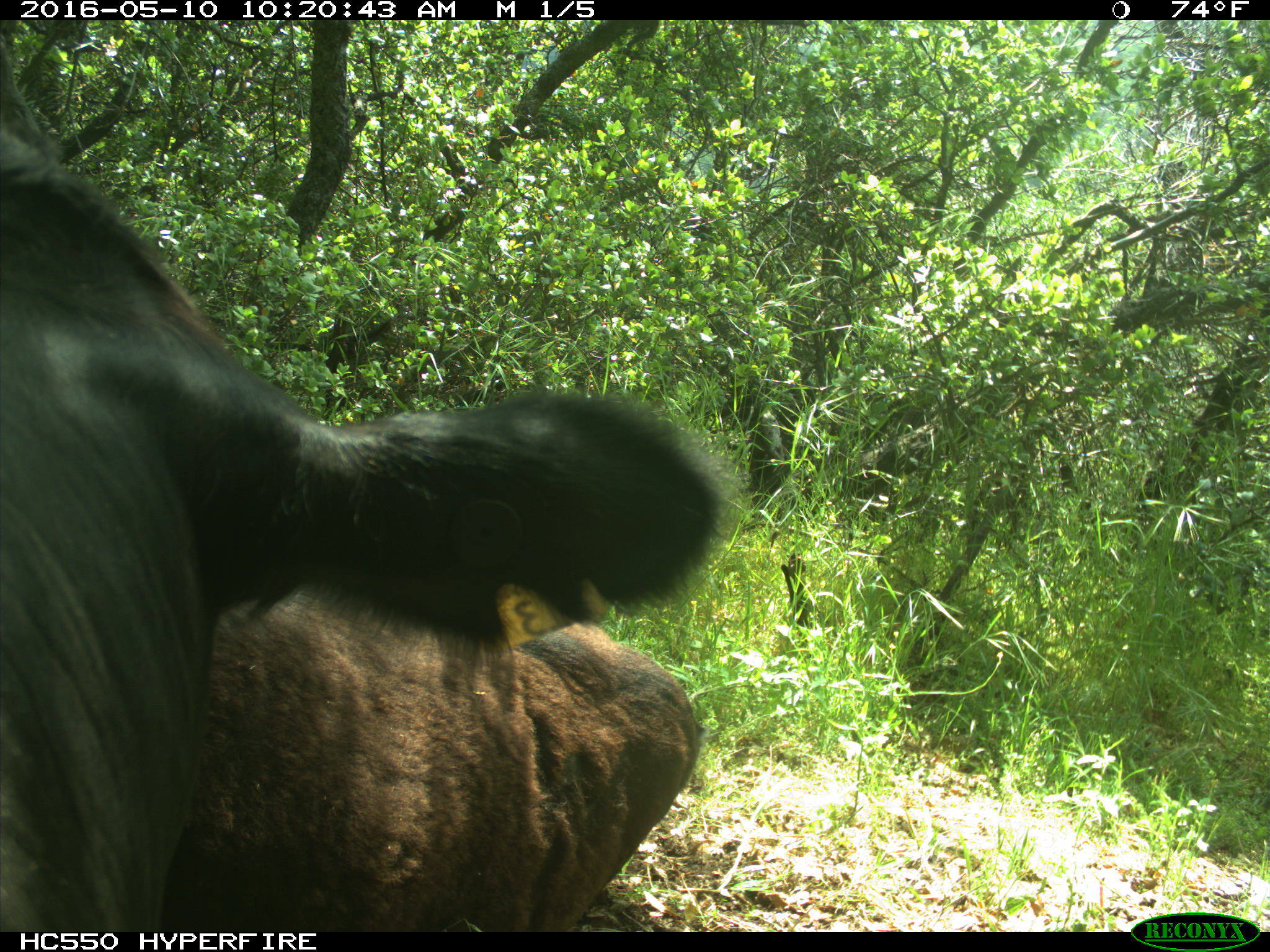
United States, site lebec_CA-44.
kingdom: Animalia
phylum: Chordata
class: Mammalia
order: Artiodactyla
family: Bovidae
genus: Bos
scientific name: Bos taurus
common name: domestic cow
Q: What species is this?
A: Bos taurus (domestic cow).